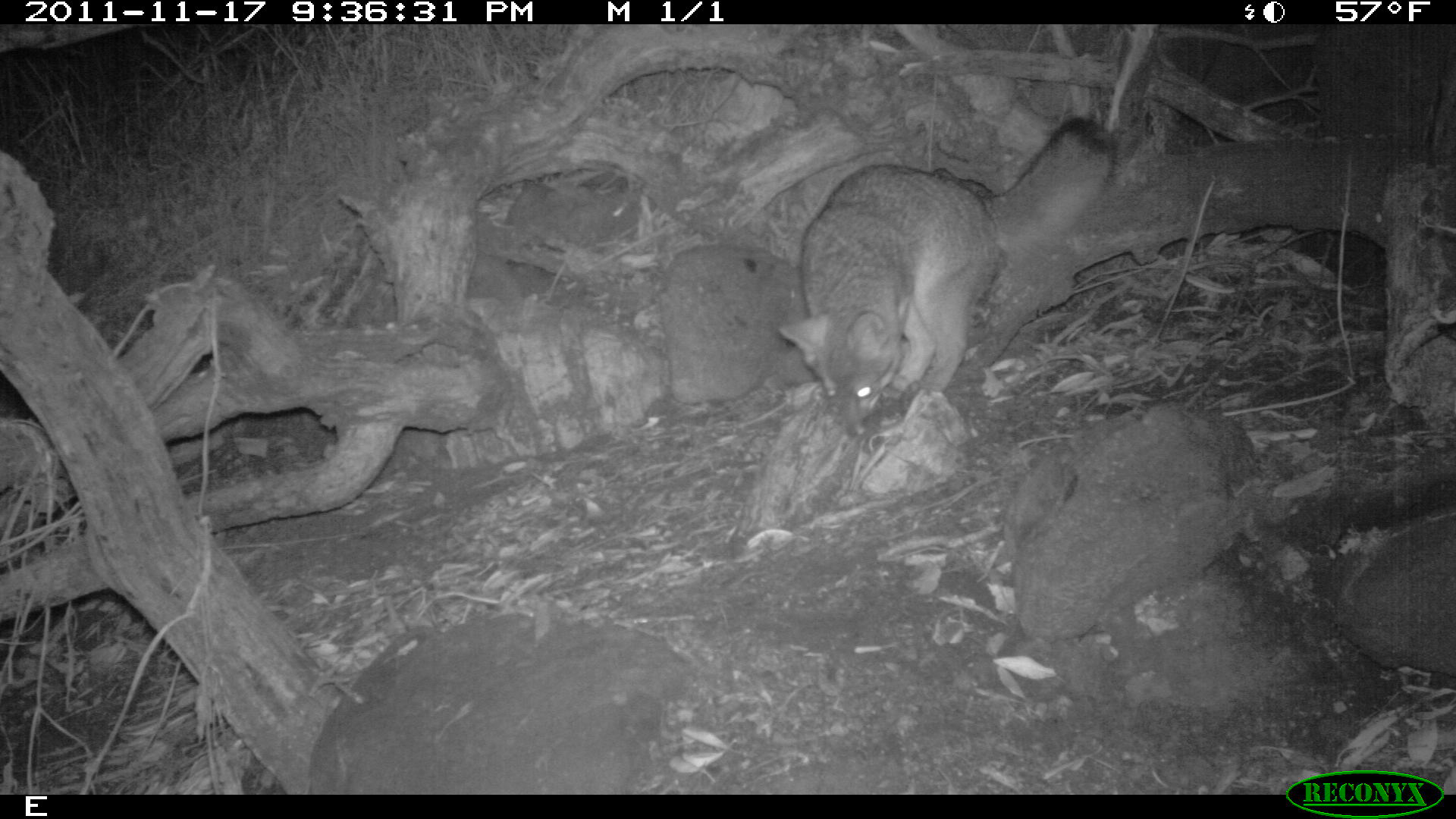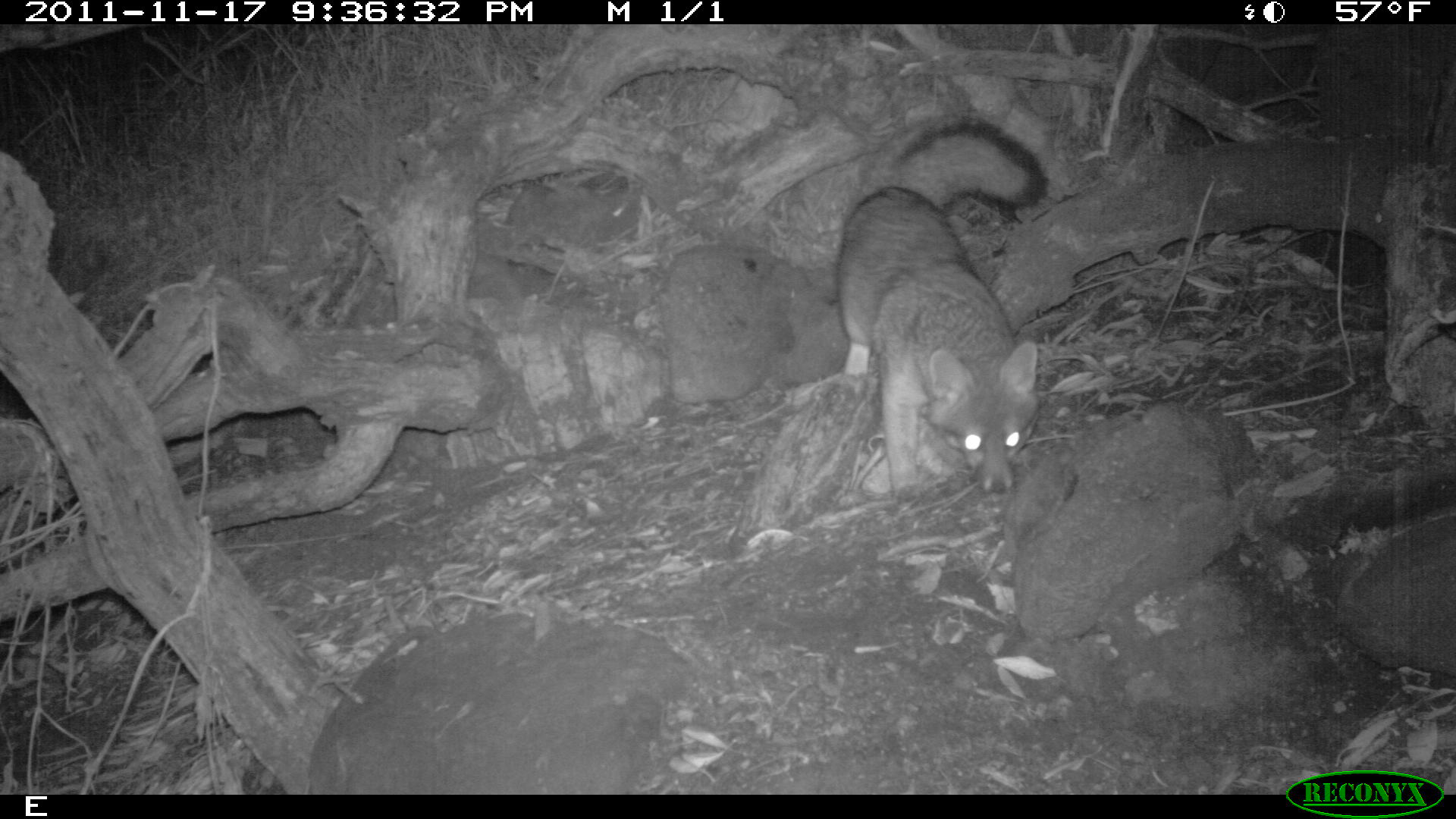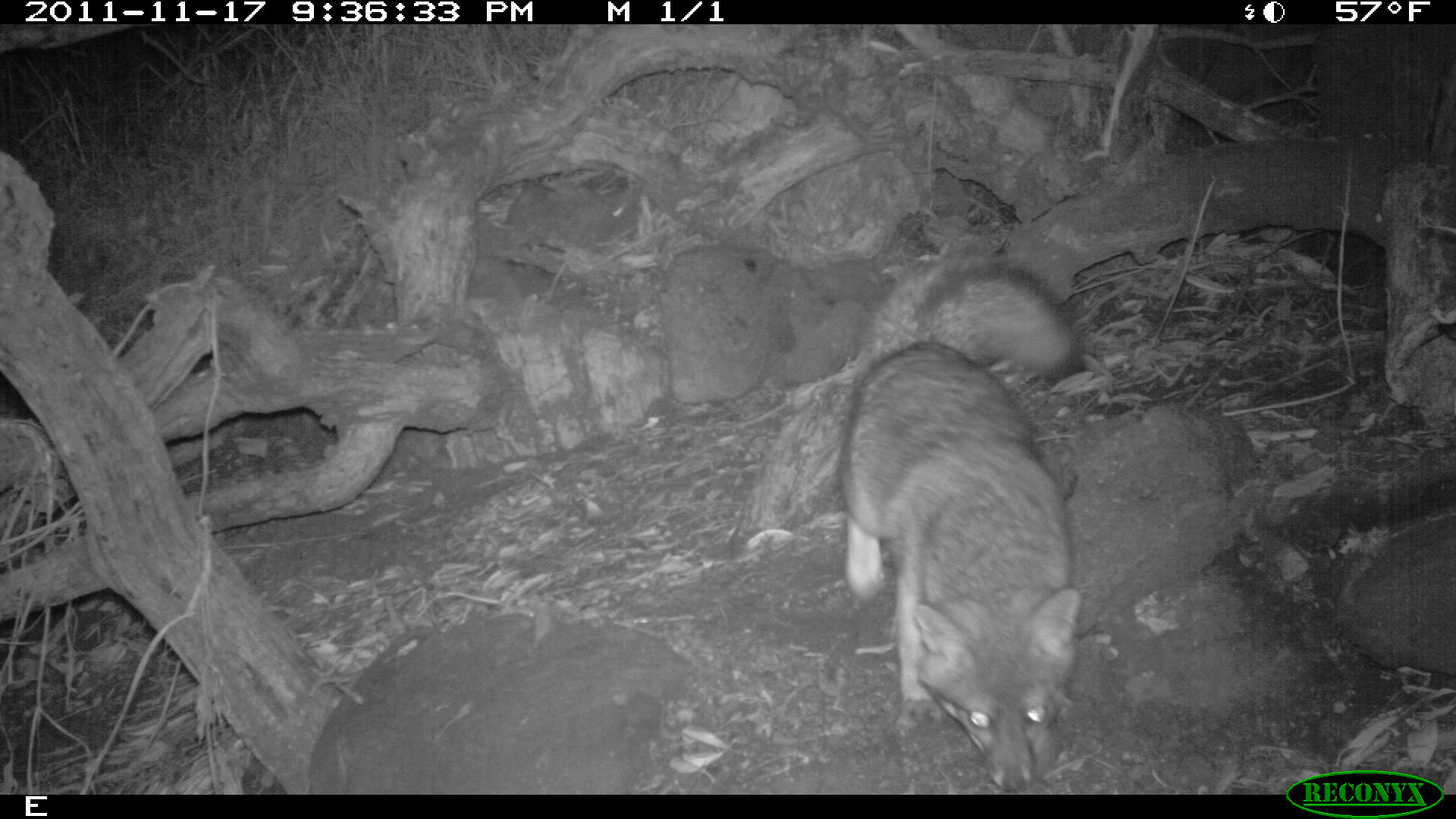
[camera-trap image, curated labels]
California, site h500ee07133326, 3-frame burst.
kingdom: Animalia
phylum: Chordata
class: Mammalia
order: Carnivora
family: Canidae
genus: Urocyon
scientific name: Urocyon littoralis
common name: island fox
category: fox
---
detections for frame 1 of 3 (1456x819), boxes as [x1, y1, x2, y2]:
fox: [777, 116, 1122, 436]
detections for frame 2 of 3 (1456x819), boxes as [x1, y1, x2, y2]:
fox: [836, 119, 1050, 510]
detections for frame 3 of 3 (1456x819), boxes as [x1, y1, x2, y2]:
fox: [838, 262, 1085, 793]